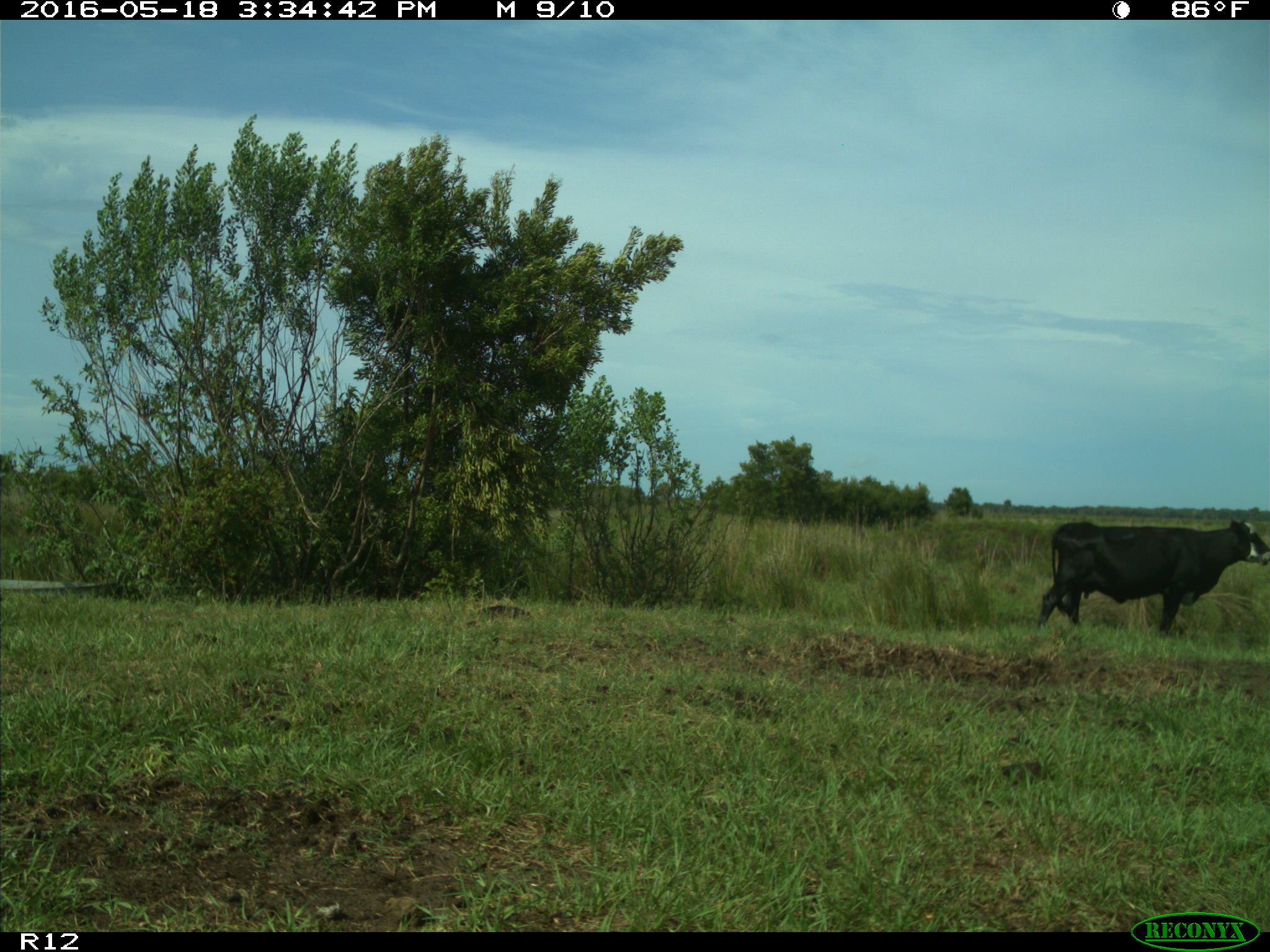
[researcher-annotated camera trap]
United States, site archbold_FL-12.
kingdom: Animalia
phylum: Chordata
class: Mammalia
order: Artiodactyla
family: Bovidae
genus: Bos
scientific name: Bos taurus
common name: domestic cow